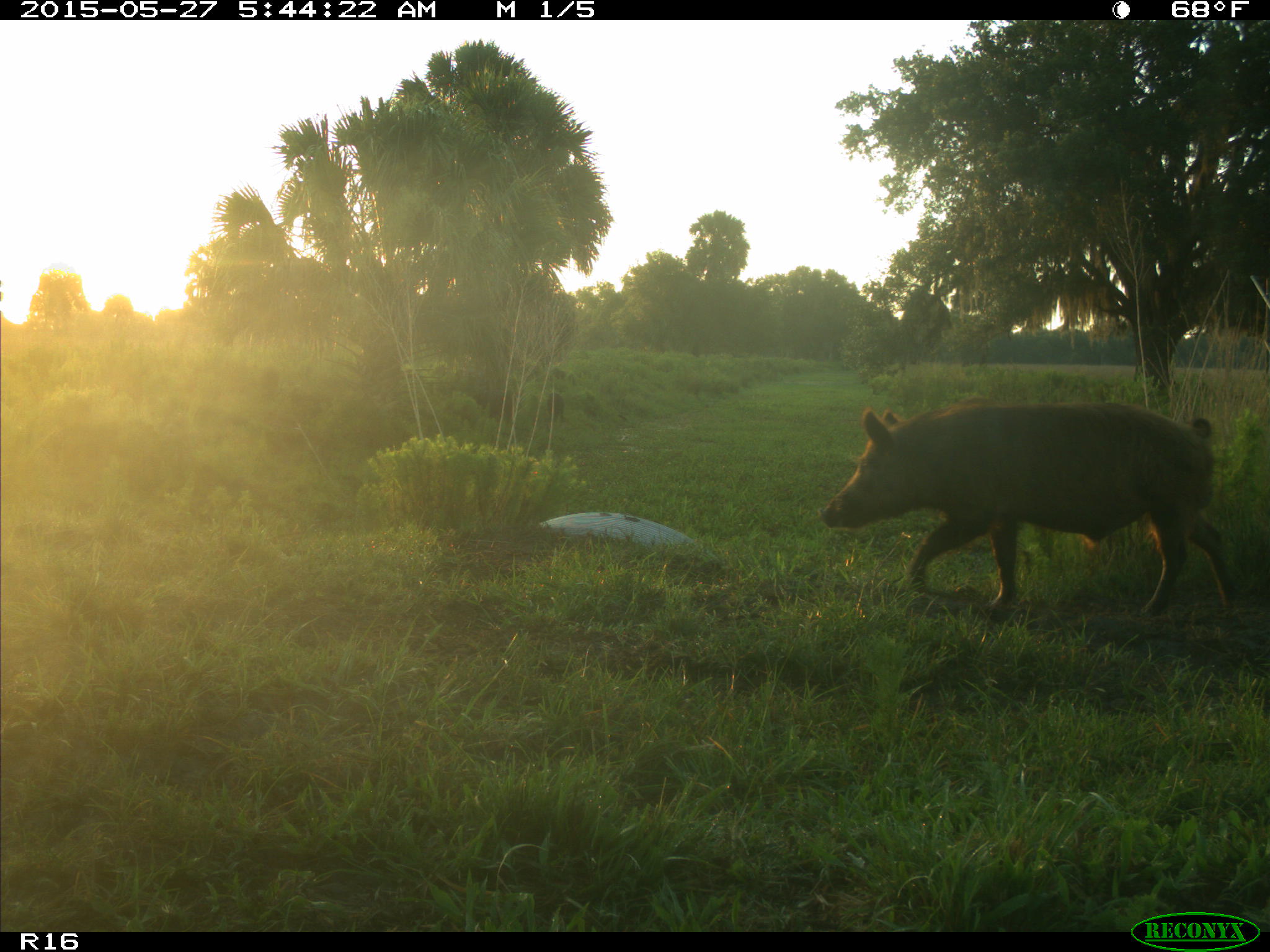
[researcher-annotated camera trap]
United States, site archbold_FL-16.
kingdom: Animalia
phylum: Chordata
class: Mammalia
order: Artiodactyla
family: Suidae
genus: Sus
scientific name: Sus scrofa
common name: wild boar